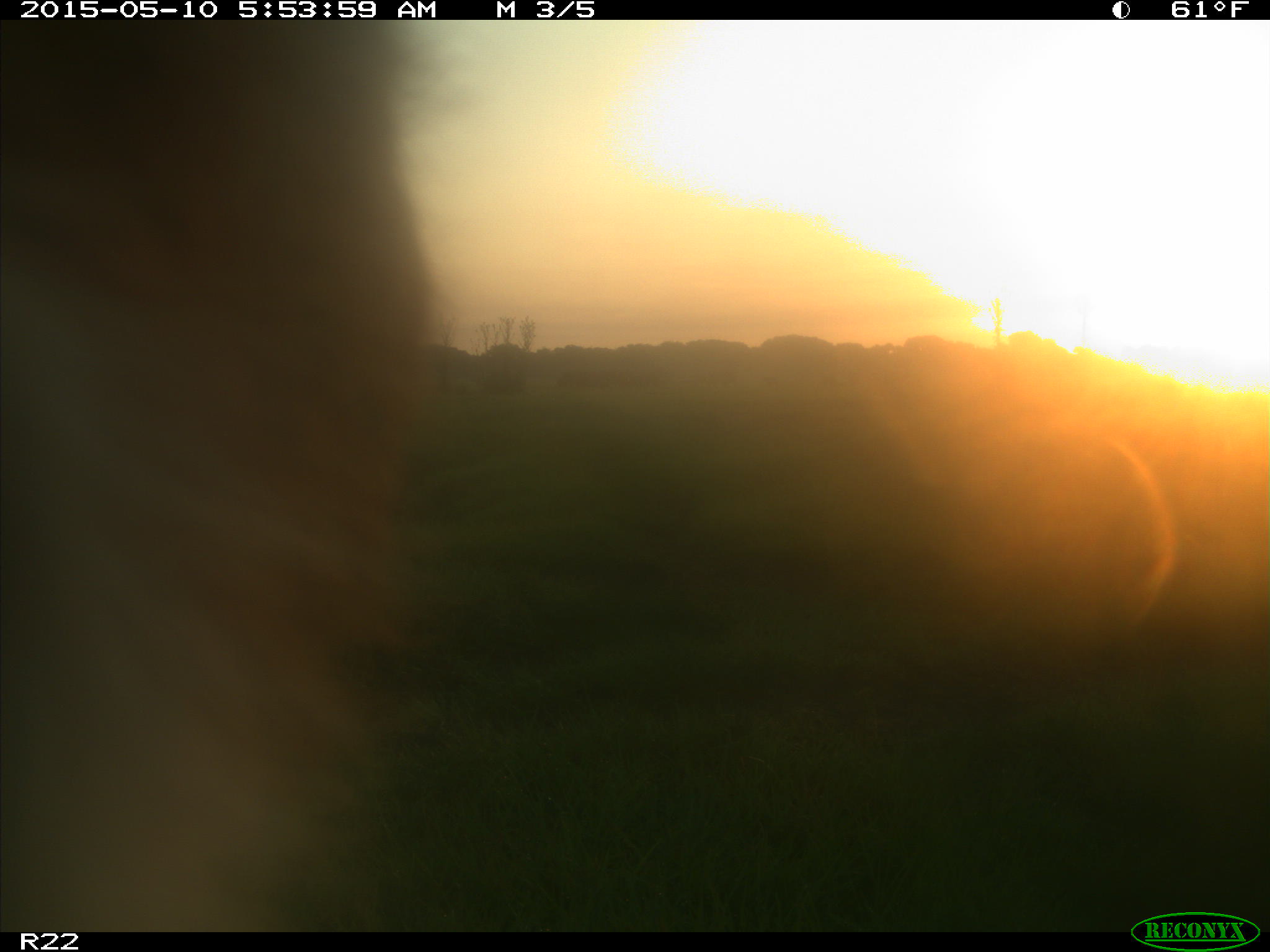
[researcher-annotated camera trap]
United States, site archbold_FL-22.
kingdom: Animalia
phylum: Chordata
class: Mammalia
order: Artiodactyla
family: Bovidae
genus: Bos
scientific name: Bos taurus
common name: domestic cow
Bos taurus (domestic cow).